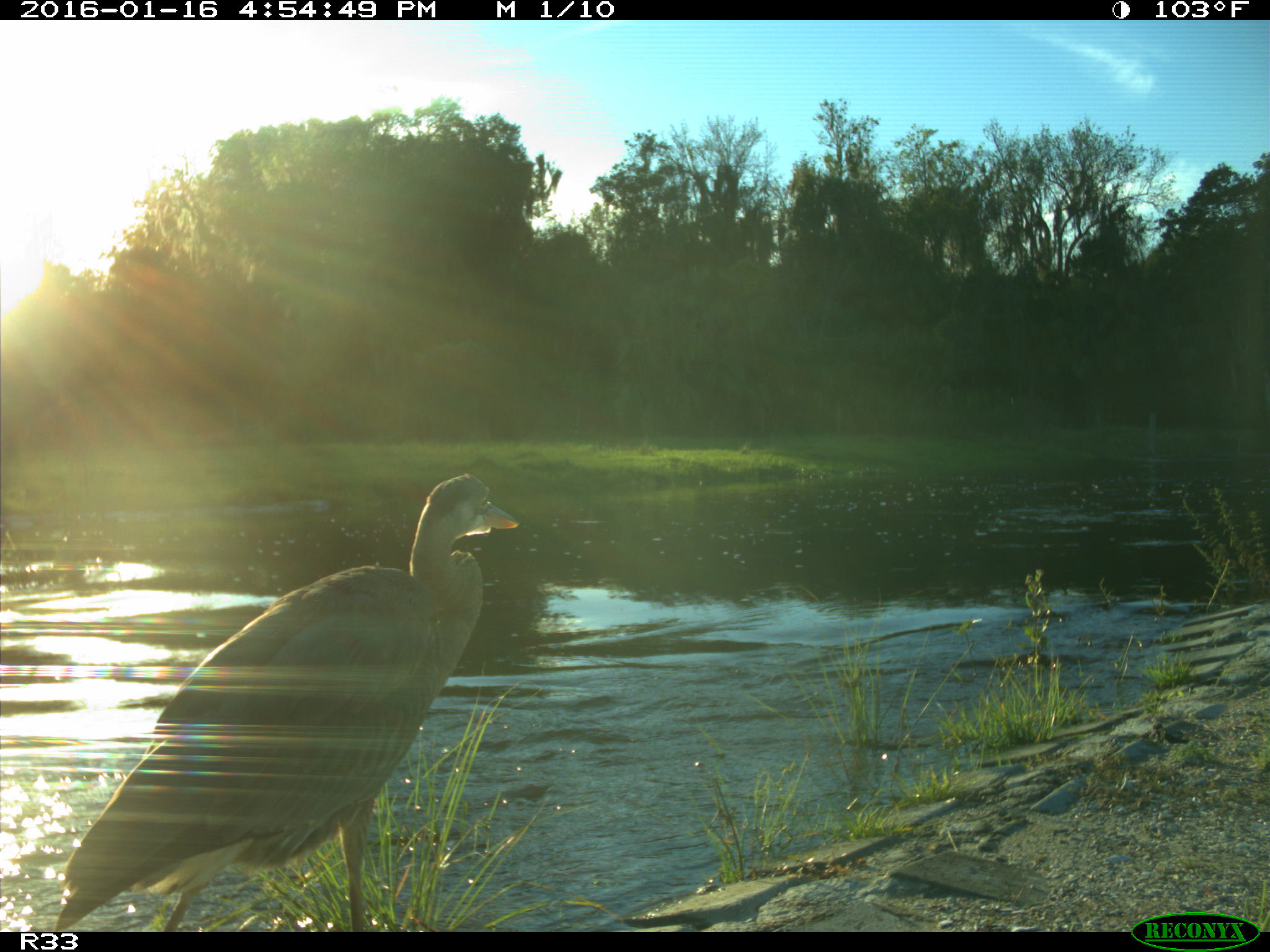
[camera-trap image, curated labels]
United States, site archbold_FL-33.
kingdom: Animalia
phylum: Chordata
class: Aves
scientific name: Aves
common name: birds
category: unidentified bird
Unidentified bird (birds) (Aves).